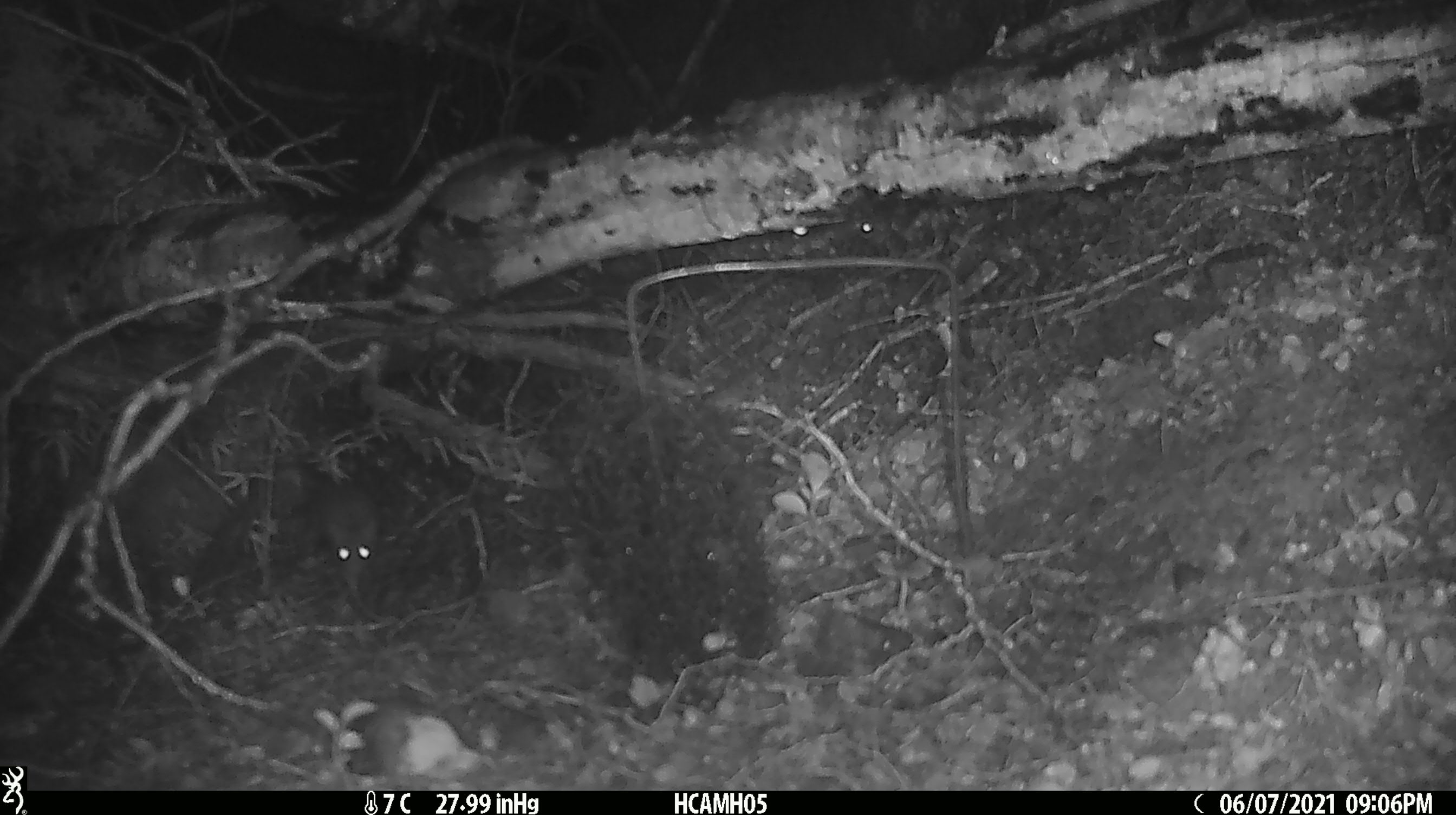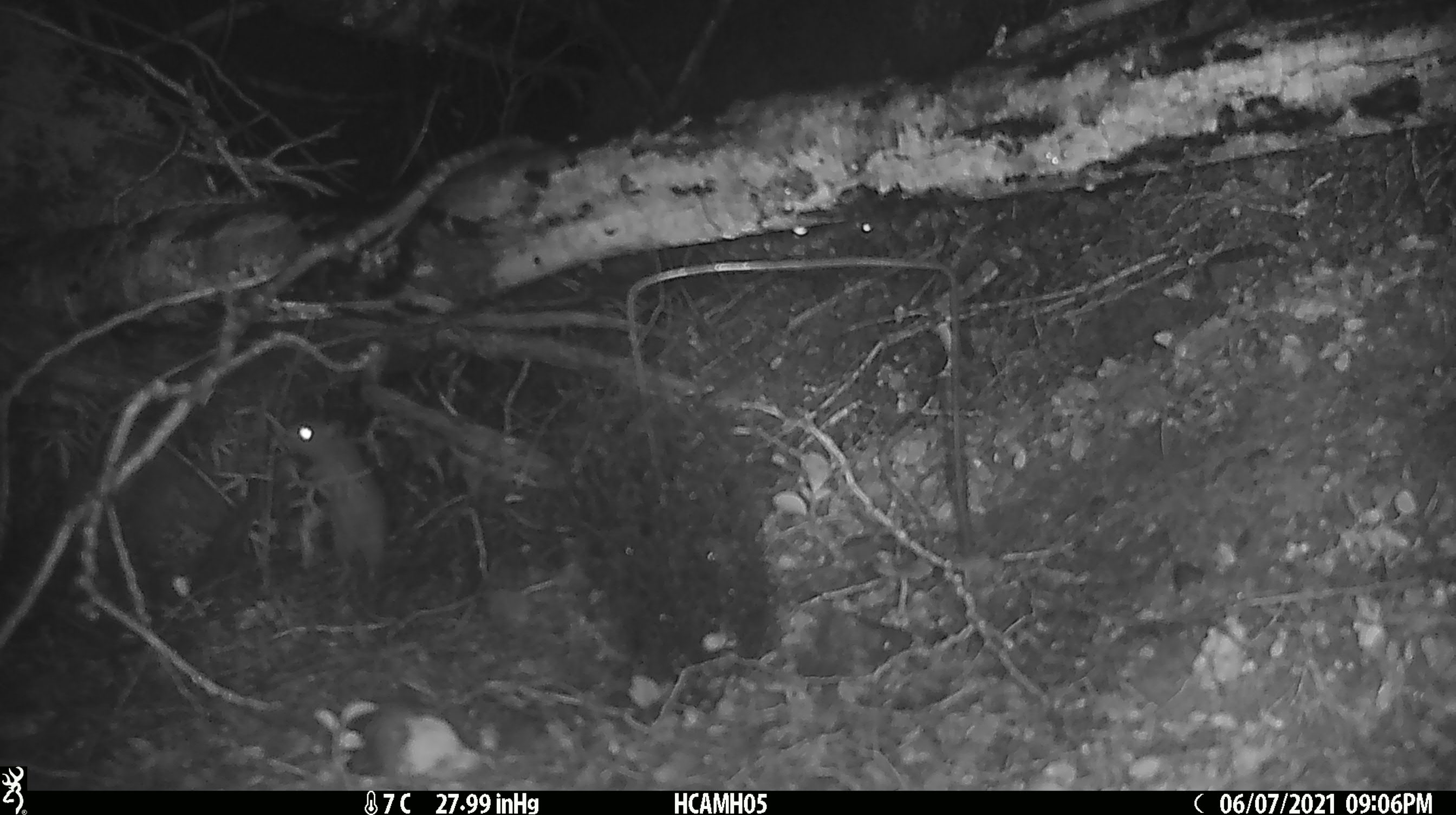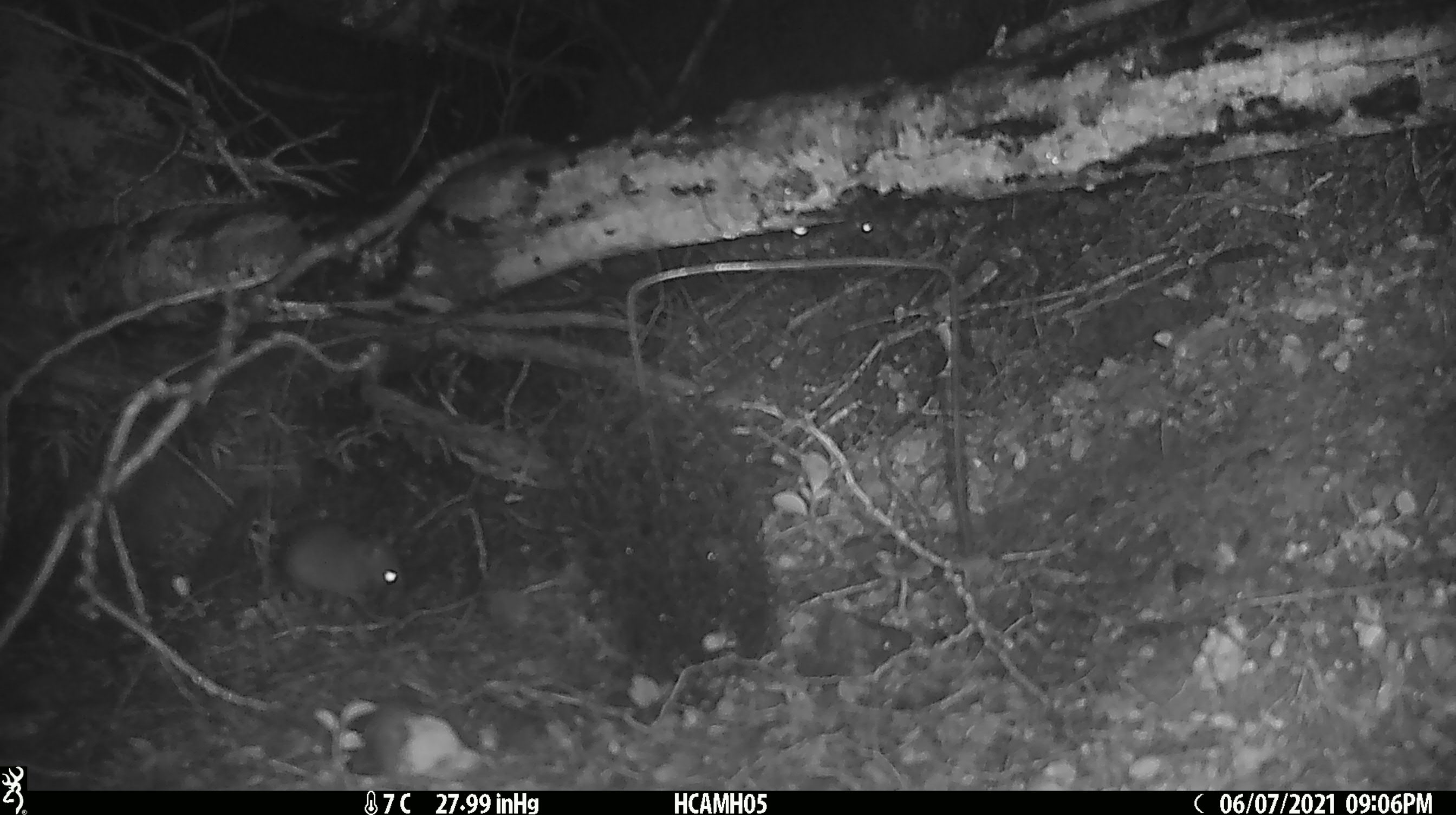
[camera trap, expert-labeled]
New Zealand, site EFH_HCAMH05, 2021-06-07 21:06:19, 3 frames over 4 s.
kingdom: Animalia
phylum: Chordata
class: Mammalia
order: Rodentia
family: Muridae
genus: Rattus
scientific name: Rattus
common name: rat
Rat (Rattus).